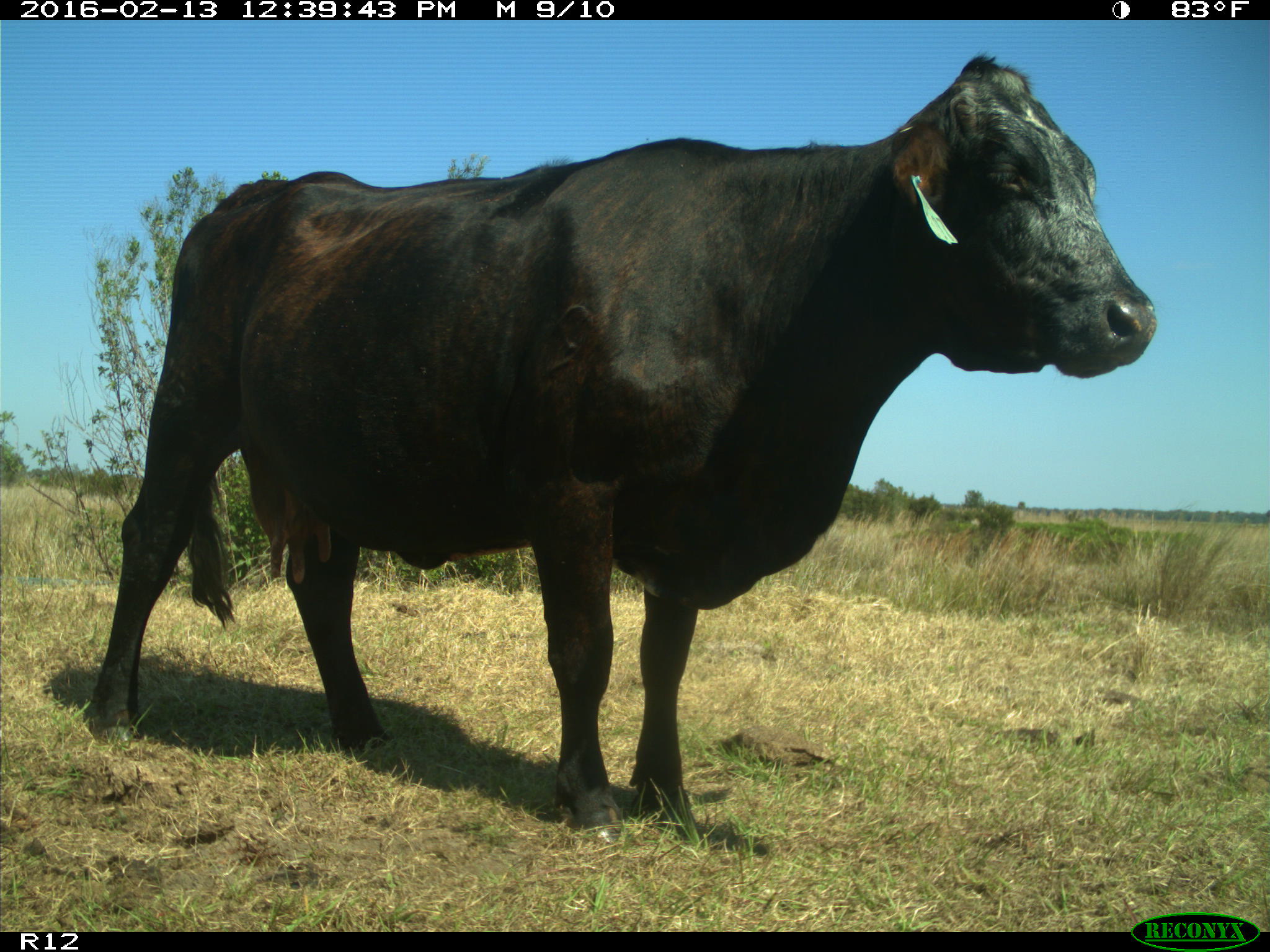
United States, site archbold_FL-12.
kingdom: Animalia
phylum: Chordata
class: Mammalia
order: Artiodactyla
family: Bovidae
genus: Bos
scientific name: Bos taurus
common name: domestic cow